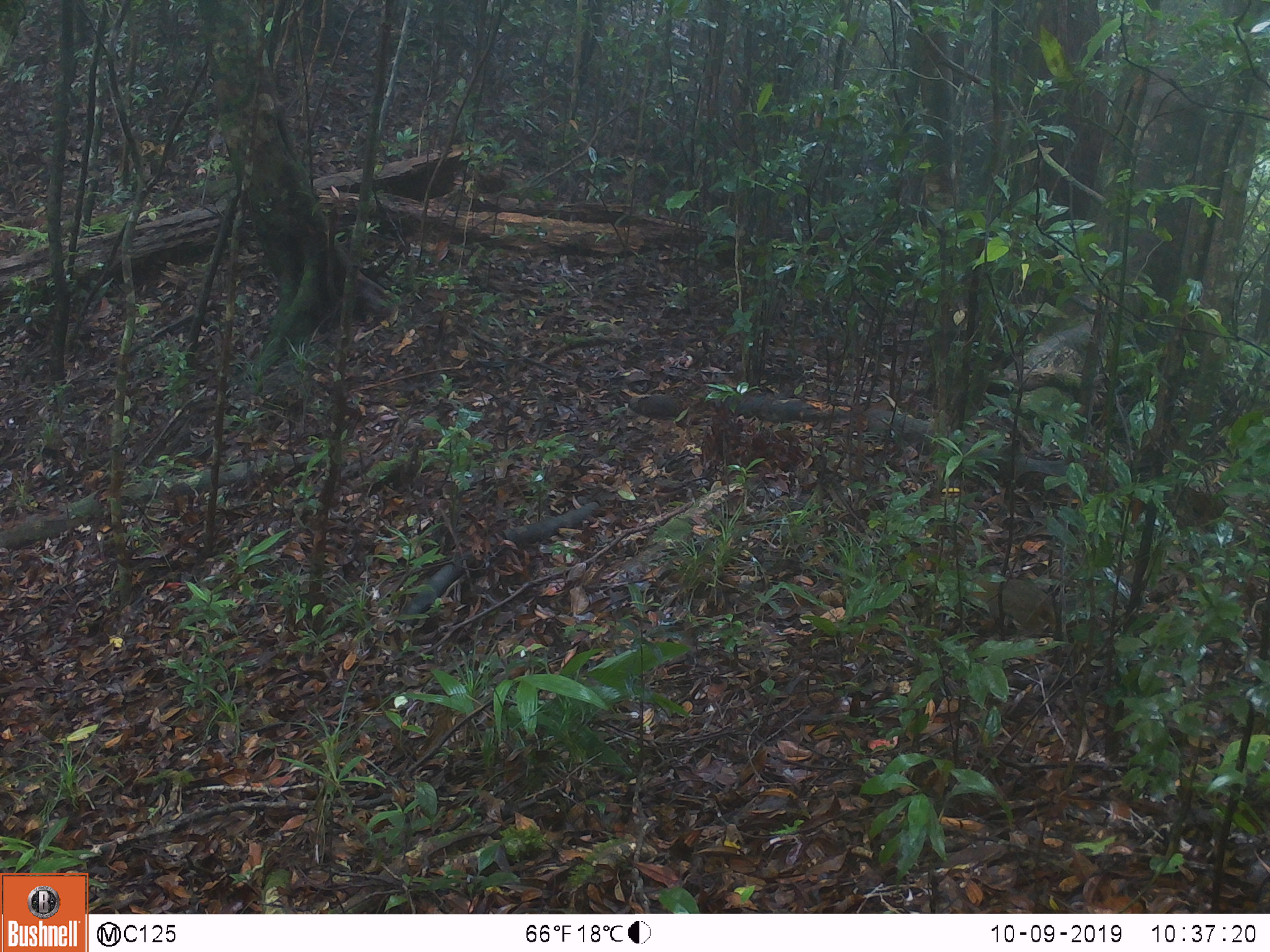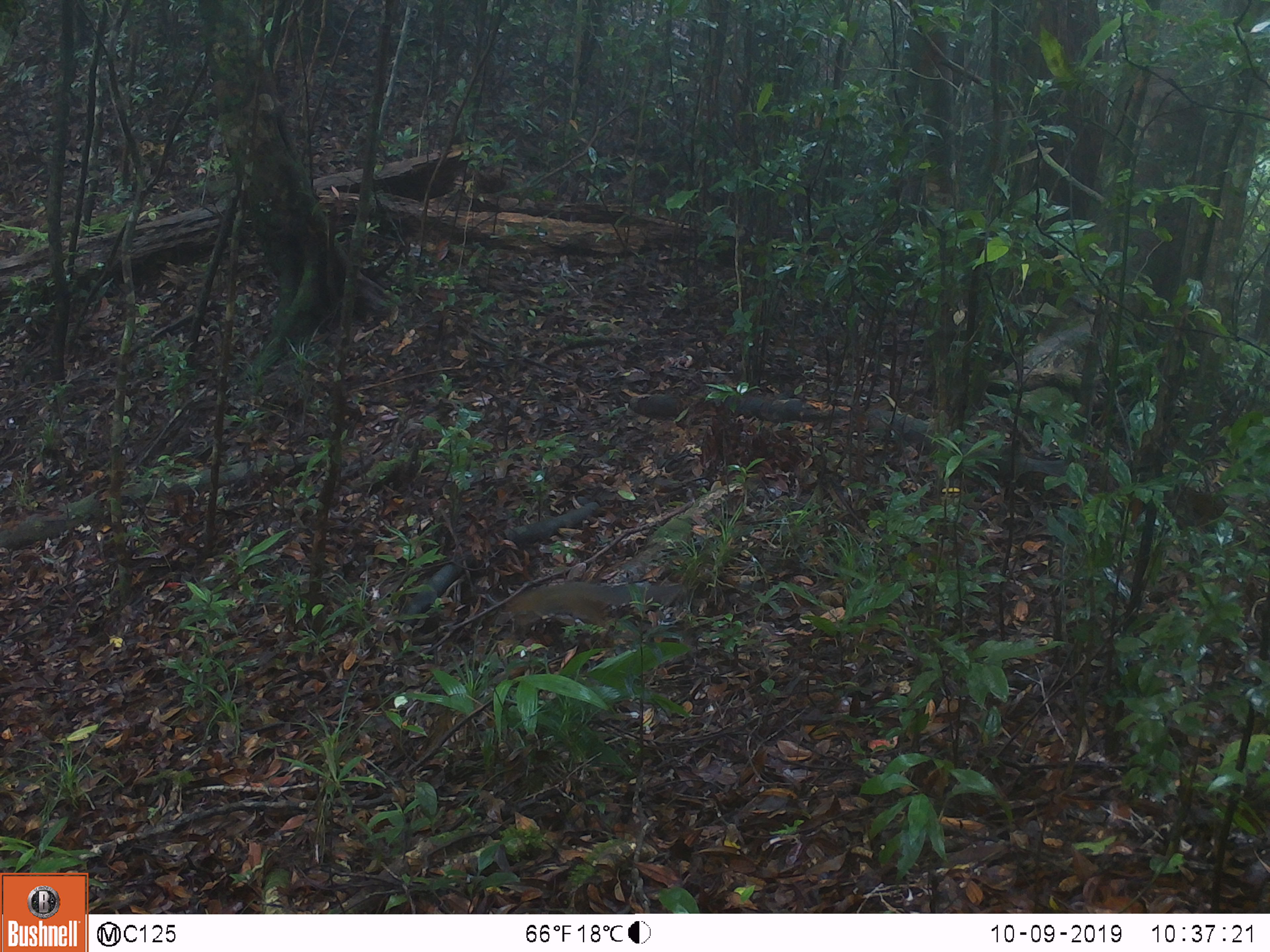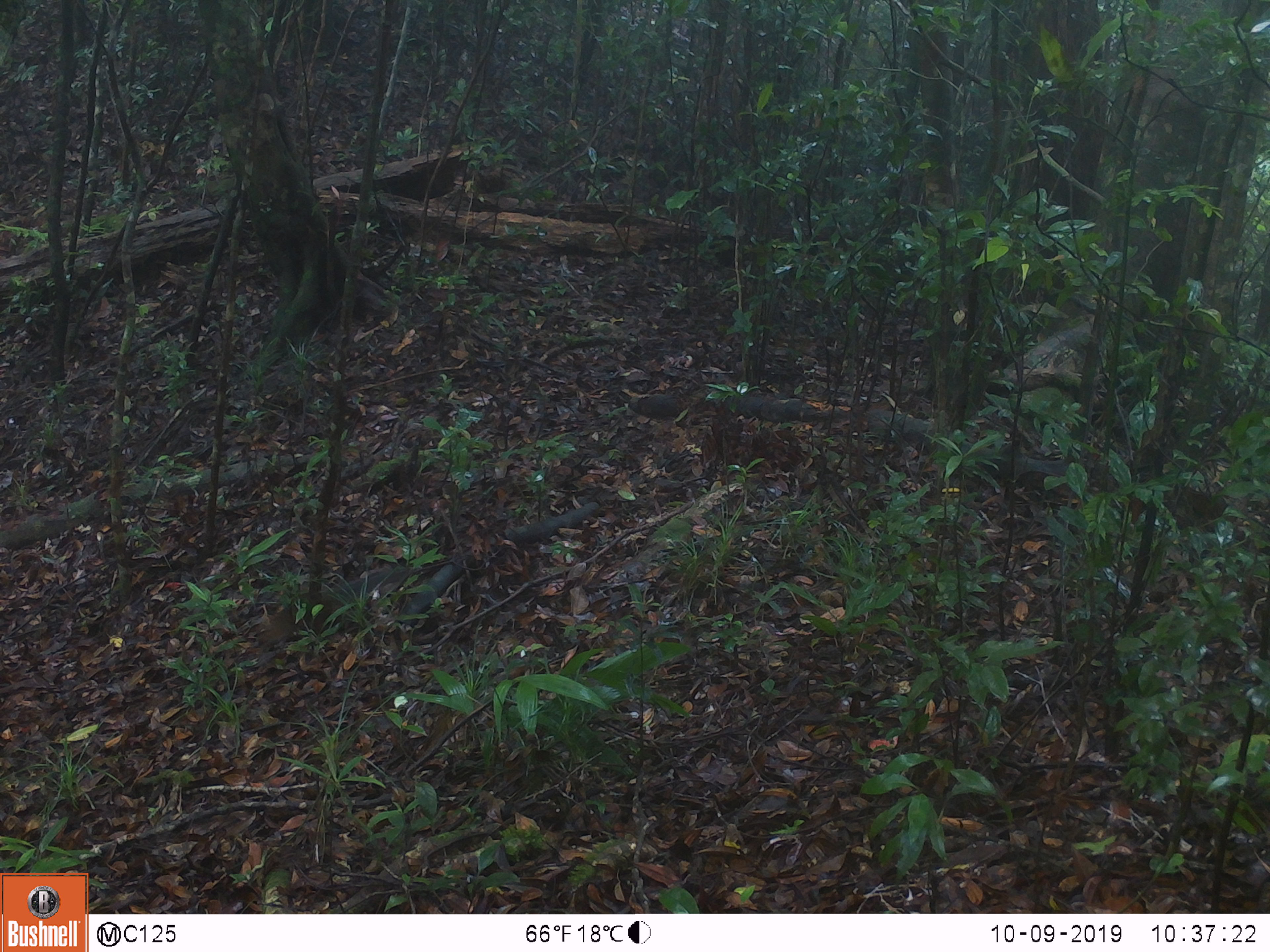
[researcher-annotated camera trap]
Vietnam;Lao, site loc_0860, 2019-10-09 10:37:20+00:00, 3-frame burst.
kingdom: Animalia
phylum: Chordata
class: Mammalia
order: Rodentia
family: Sciuridae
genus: Dremomys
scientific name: Dremomys rufigenis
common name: red-cheeked squirrel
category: red cheeked squirrel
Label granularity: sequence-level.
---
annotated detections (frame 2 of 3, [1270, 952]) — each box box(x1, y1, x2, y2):
red cheeked squirrel: box(503, 580, 687, 641)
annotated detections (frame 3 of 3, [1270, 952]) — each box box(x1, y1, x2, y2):
red cheeked squirrel: box(247, 566, 413, 643)